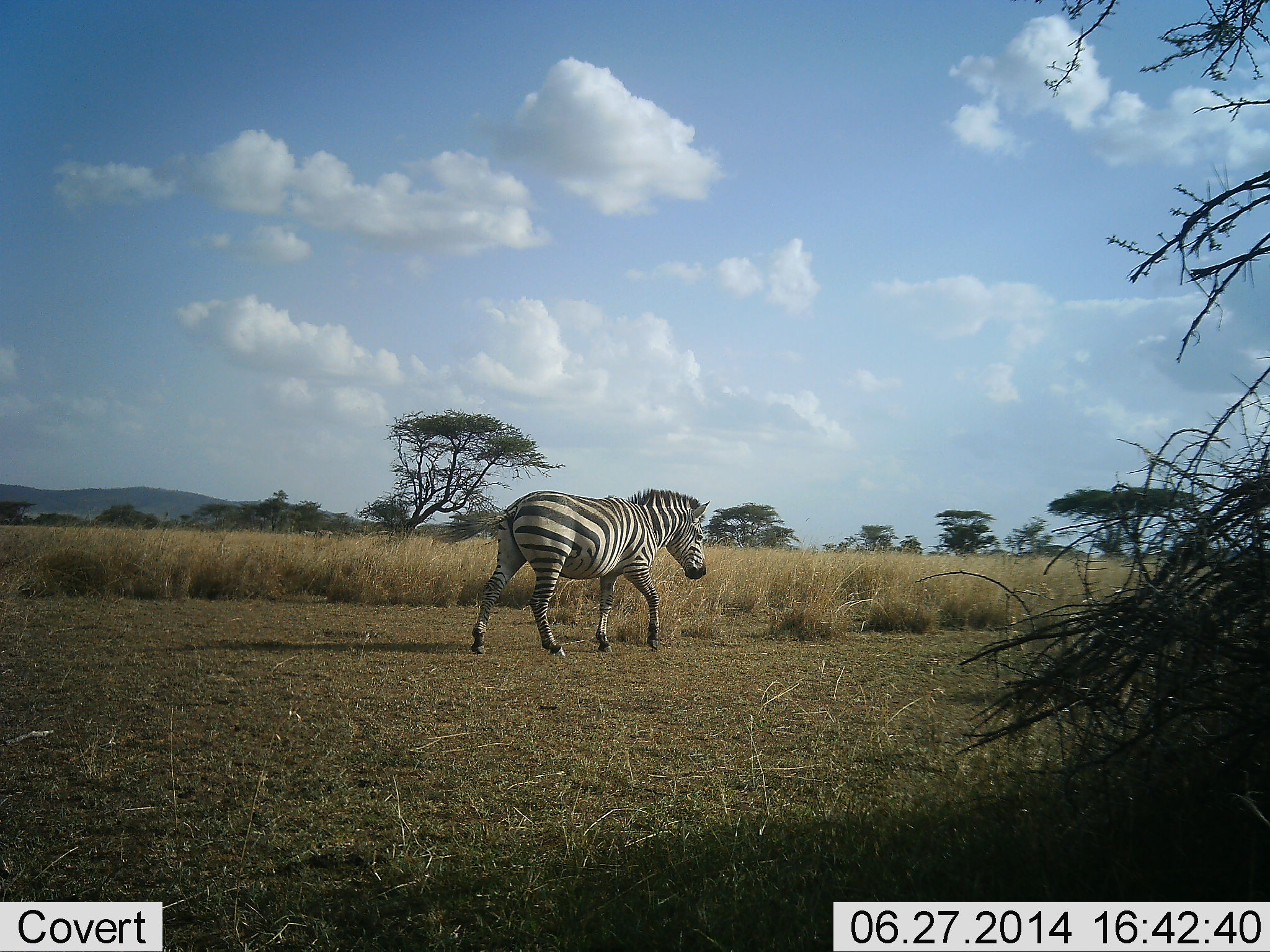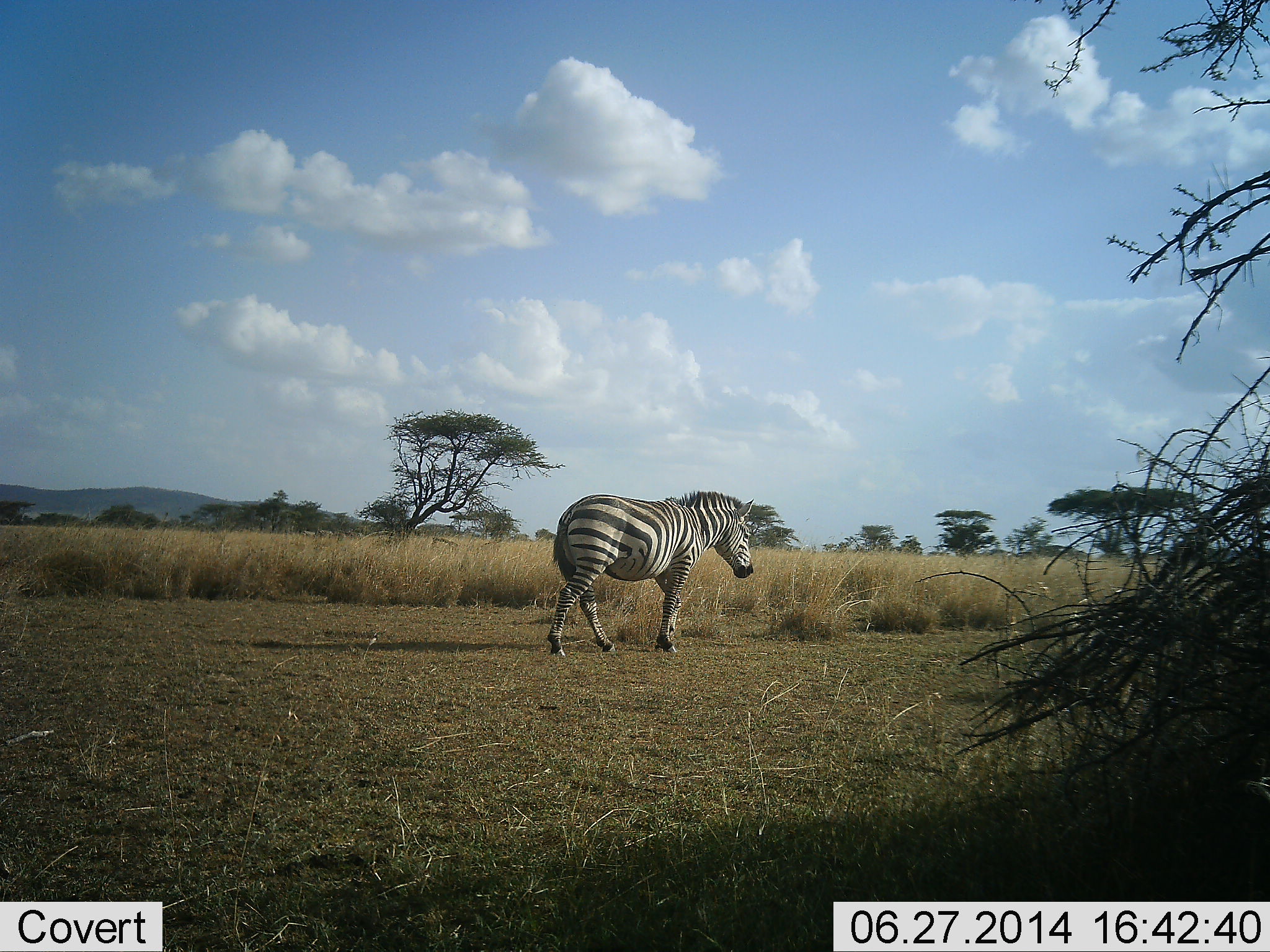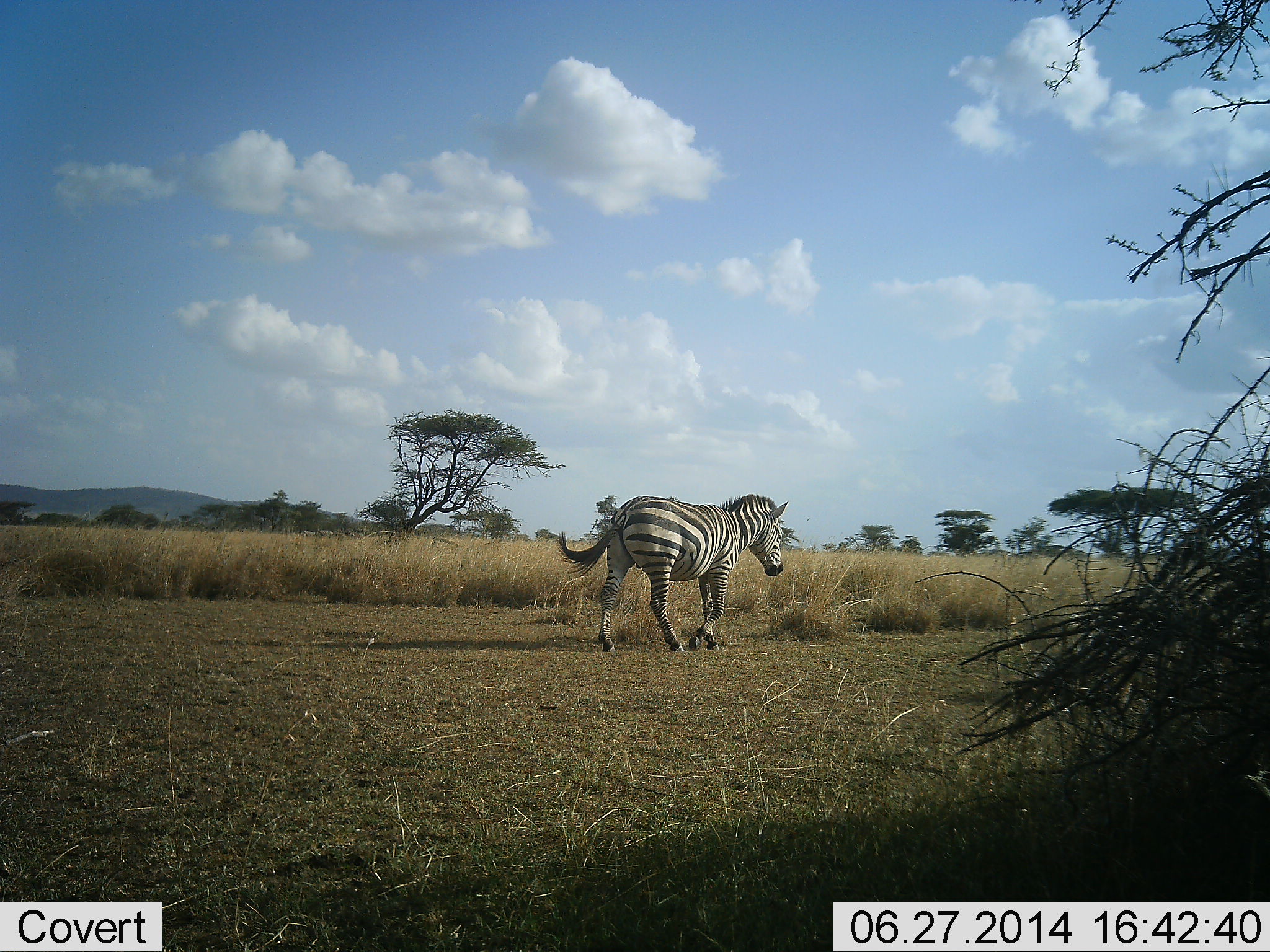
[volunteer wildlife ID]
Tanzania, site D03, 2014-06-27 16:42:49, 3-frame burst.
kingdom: Animalia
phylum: Chordata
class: Mammalia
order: Perissodactyla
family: Equidae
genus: Equus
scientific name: Equus quagga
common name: plains zebra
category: zebra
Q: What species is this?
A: Zebra (plains zebra) (Equus quagga).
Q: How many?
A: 1.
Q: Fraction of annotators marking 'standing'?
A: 0%.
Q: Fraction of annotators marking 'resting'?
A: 0%.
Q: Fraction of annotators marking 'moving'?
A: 100%.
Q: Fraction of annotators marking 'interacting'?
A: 0%.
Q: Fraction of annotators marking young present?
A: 0%.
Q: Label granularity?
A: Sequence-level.